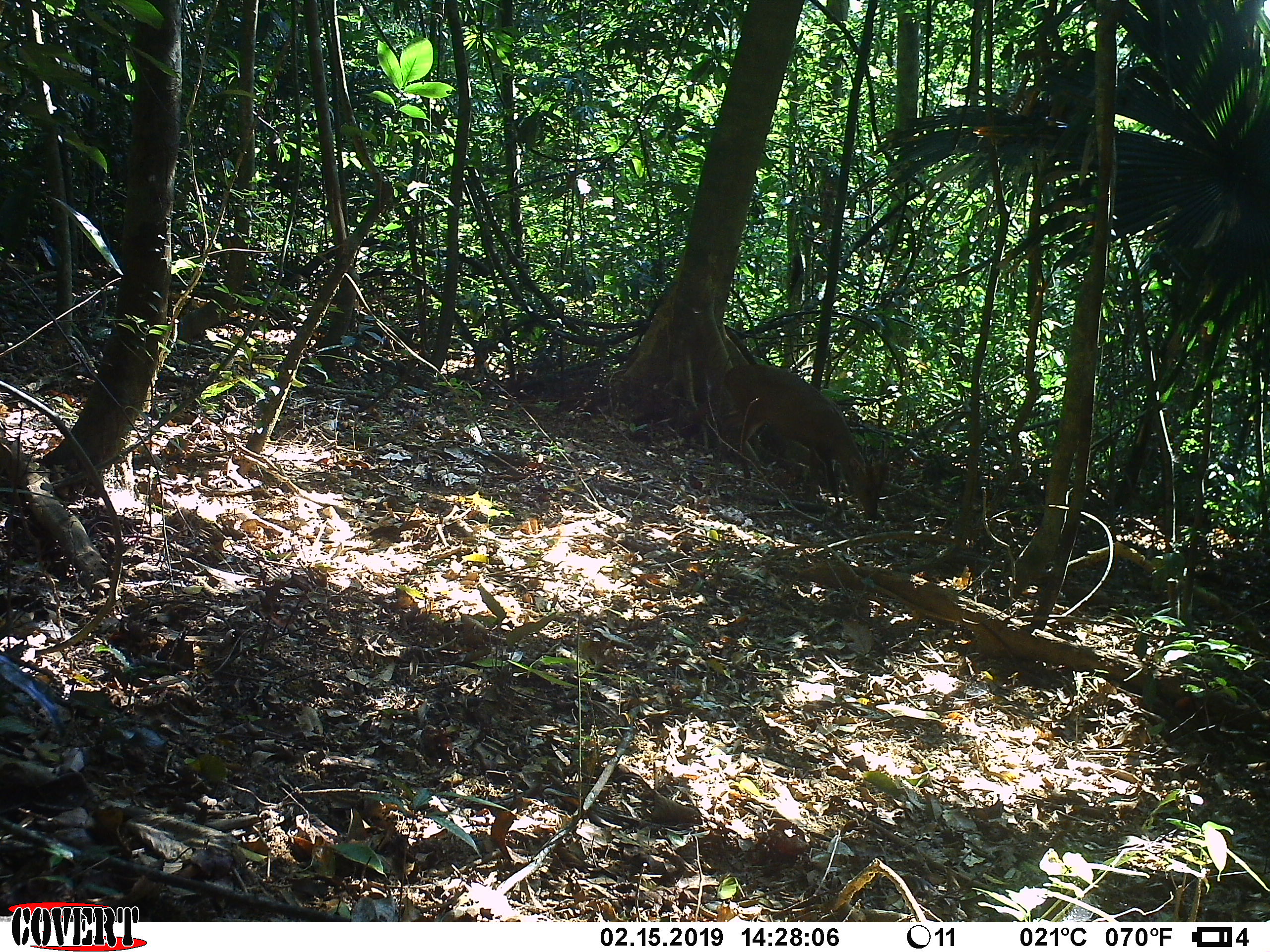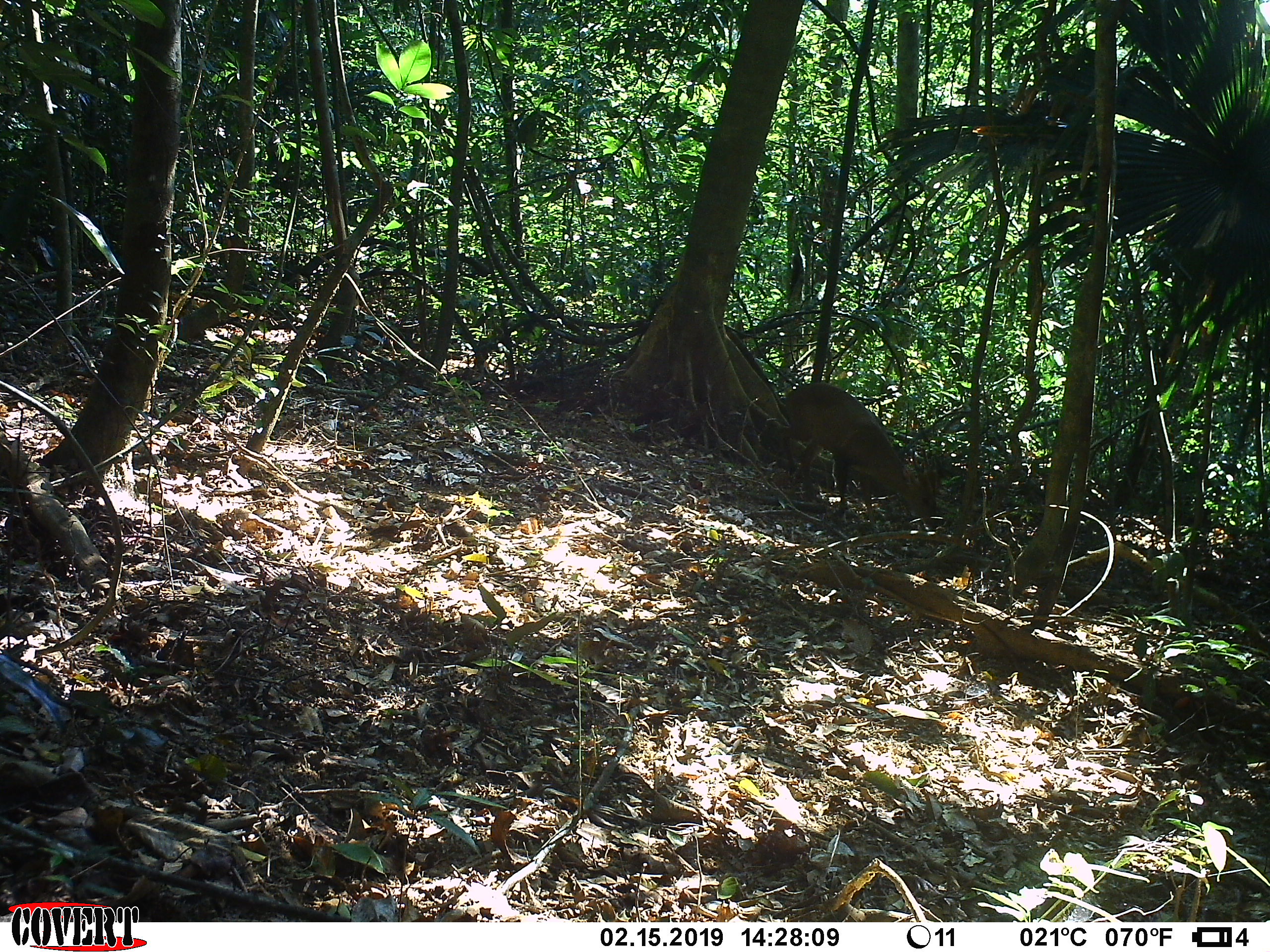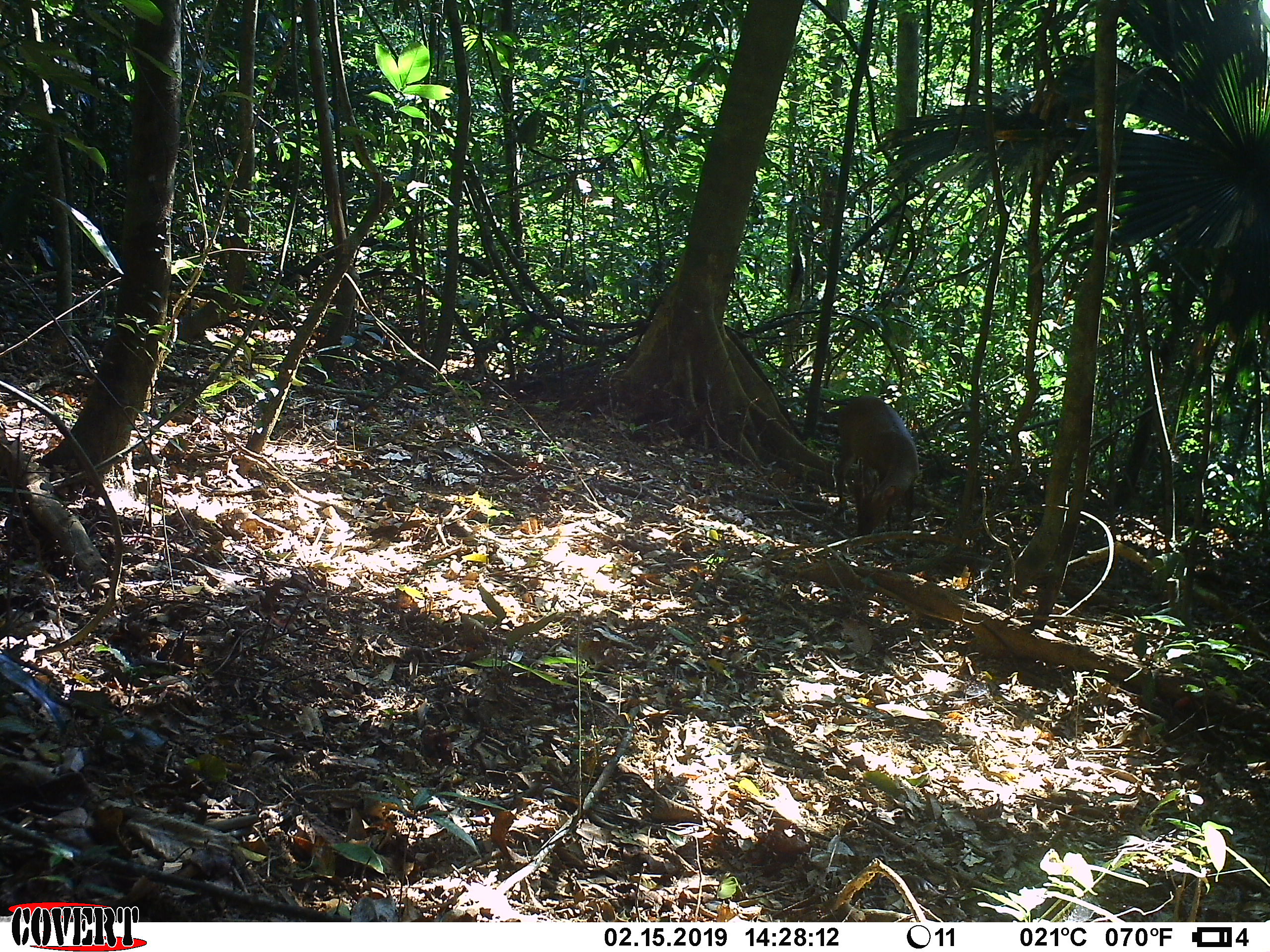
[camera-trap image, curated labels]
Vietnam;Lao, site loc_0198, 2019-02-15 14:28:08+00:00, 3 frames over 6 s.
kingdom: Animalia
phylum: Chordata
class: Mammalia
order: Artiodactyla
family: Cervidae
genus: Muntiacus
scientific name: Muntiacus vuquangensis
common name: large-antlered muntjac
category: large antlered muntjac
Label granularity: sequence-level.